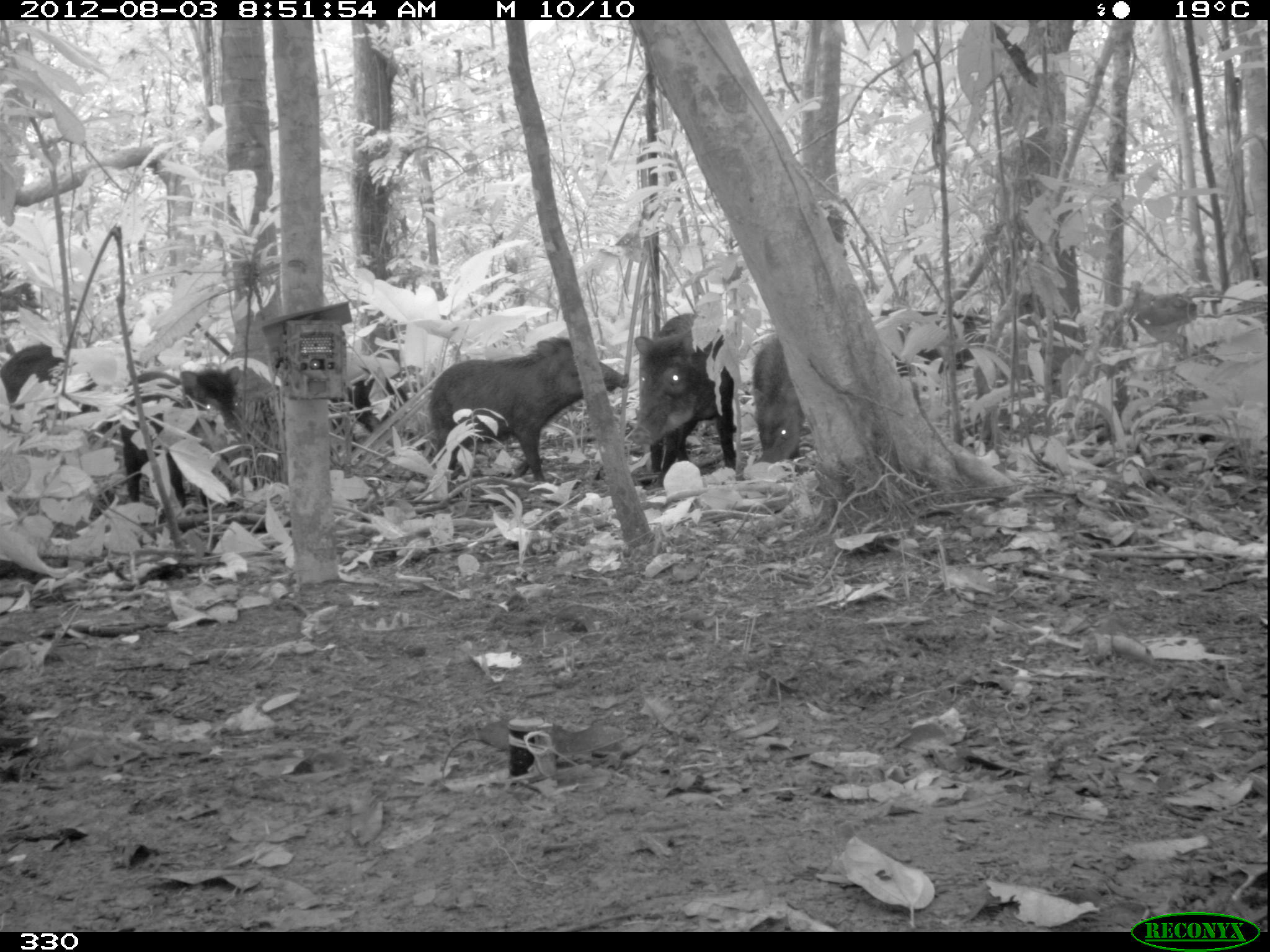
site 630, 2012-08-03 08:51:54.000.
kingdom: Animalia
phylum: Chordata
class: Mammalia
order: Artiodactyla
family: Tayassuidae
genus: Tayassu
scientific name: Tayassu pecari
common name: white-lipped peccary